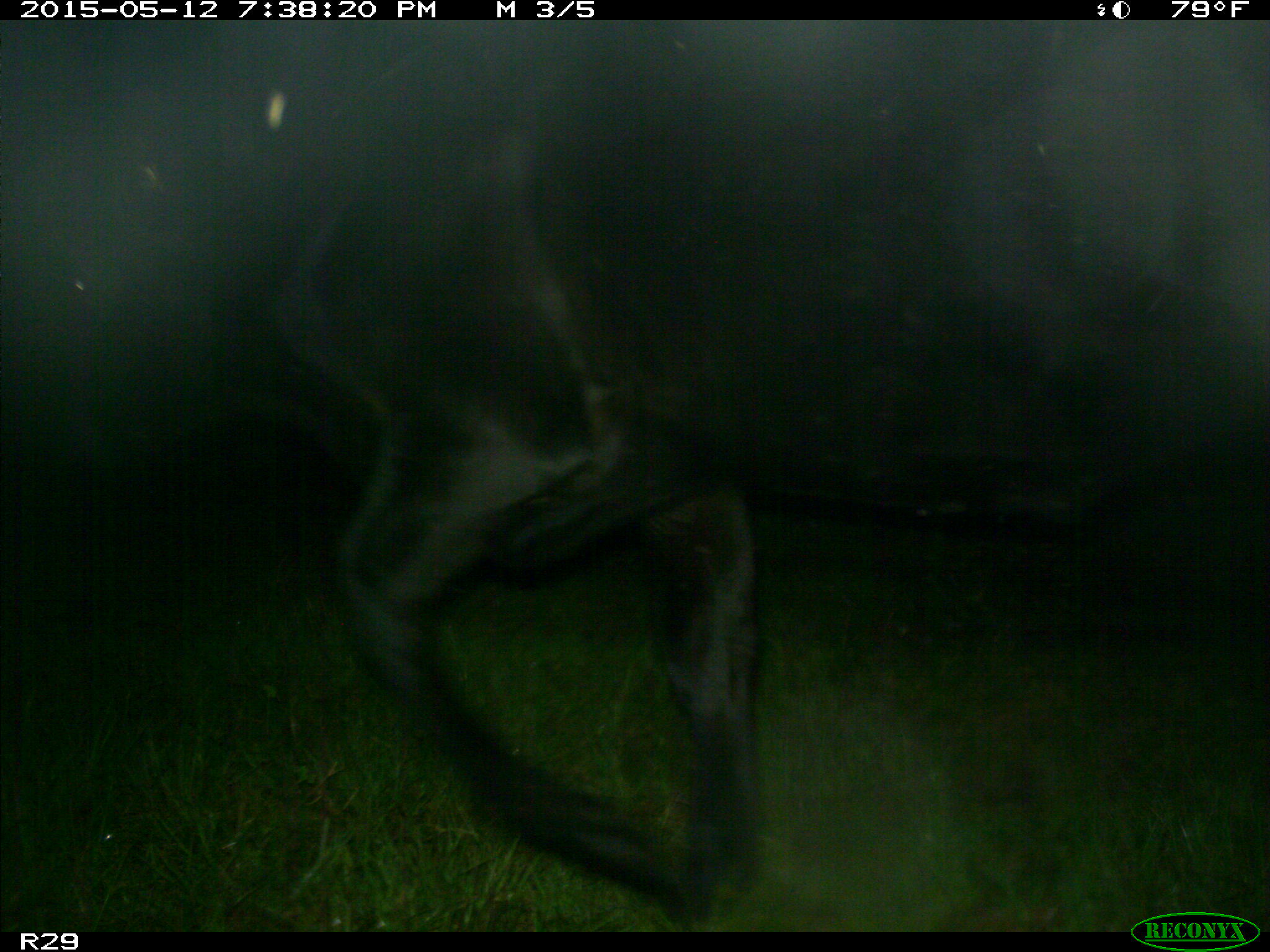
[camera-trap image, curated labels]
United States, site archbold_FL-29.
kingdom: Animalia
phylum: Chordata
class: Mammalia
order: Artiodactyla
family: Bovidae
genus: Bos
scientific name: Bos taurus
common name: domestic cow